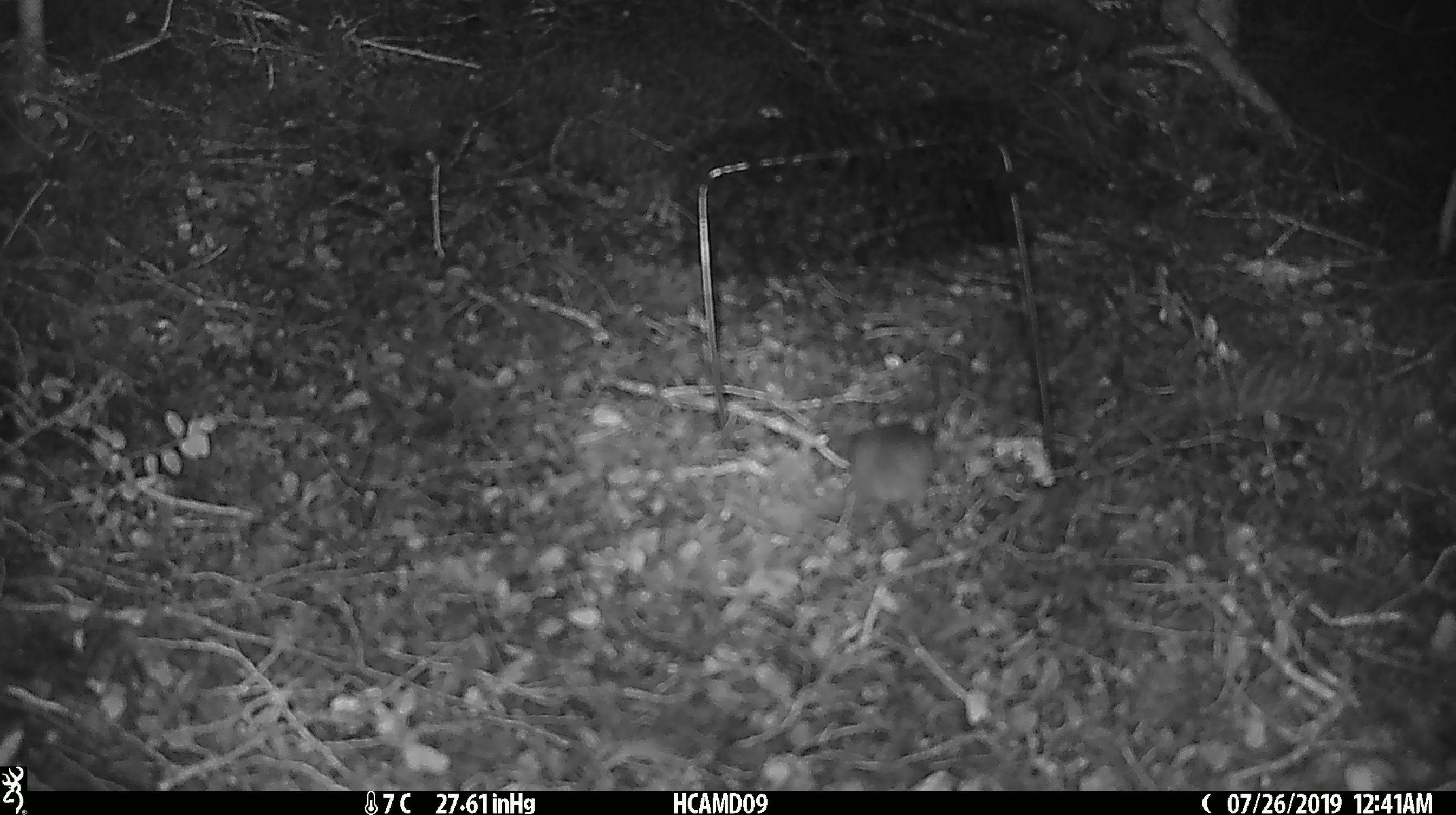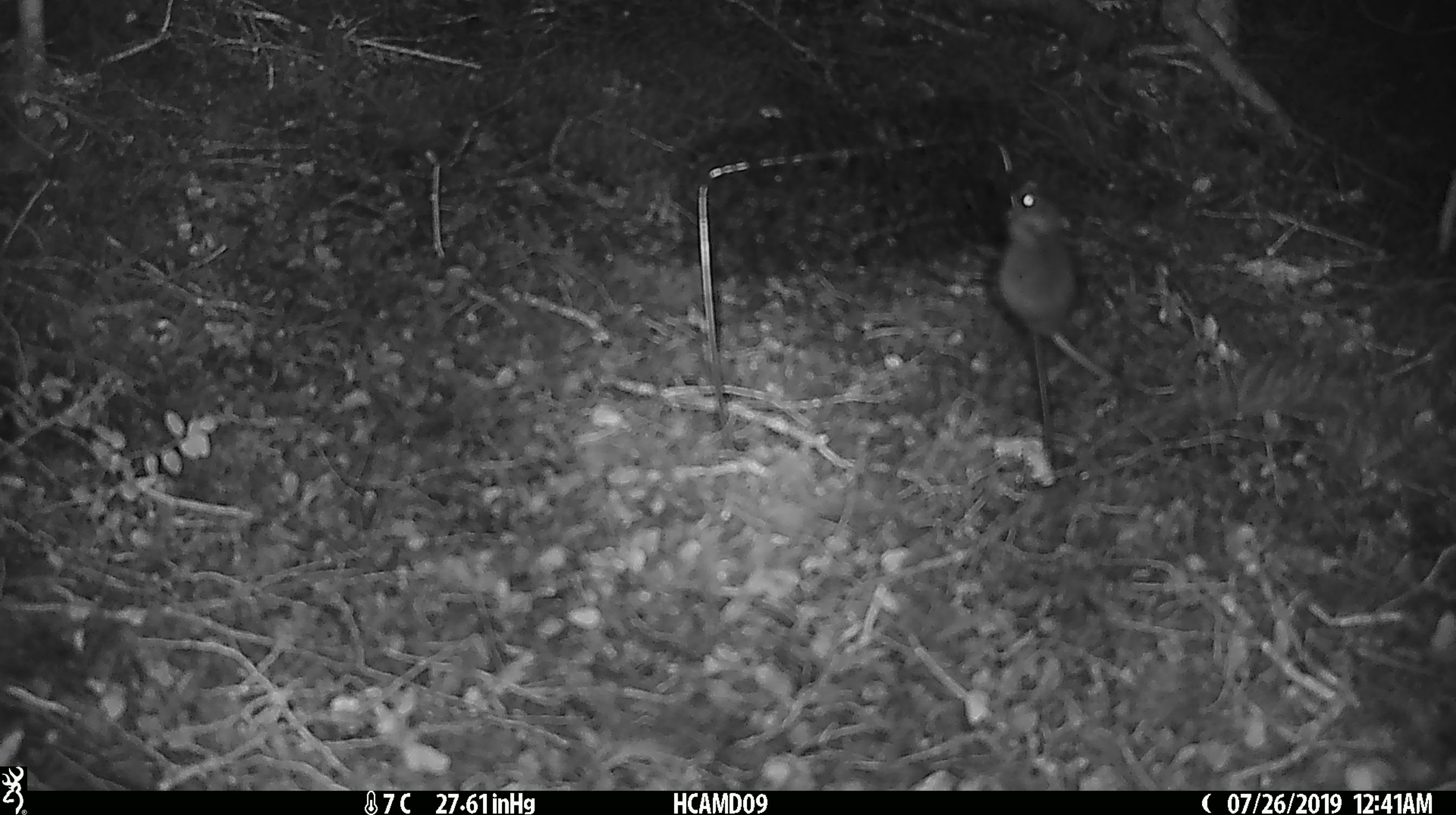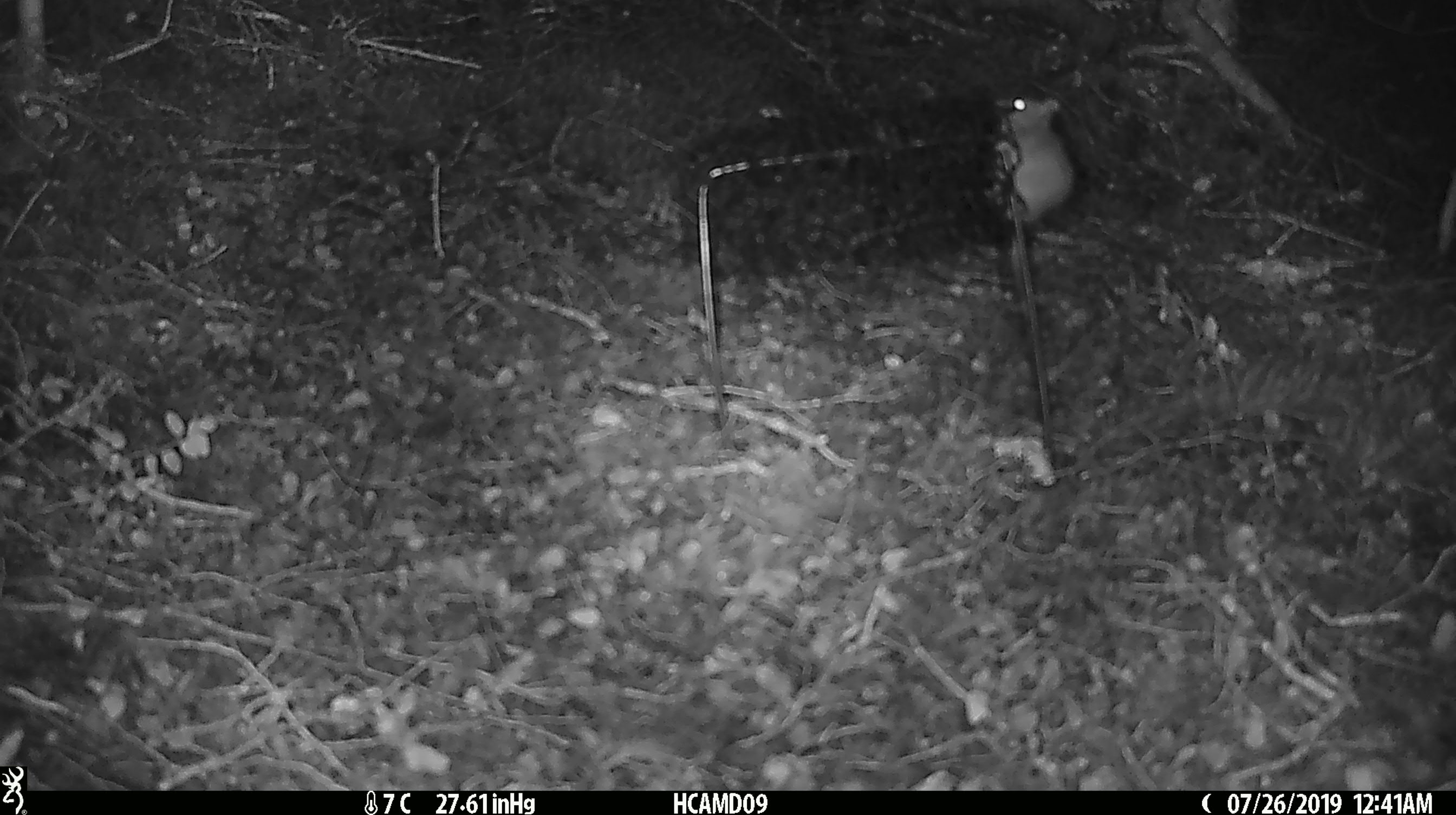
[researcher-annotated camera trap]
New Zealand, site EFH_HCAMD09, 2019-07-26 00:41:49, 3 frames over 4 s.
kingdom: Animalia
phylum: Chordata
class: Mammalia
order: Rodentia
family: Muridae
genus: Mus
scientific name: Mus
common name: mouse